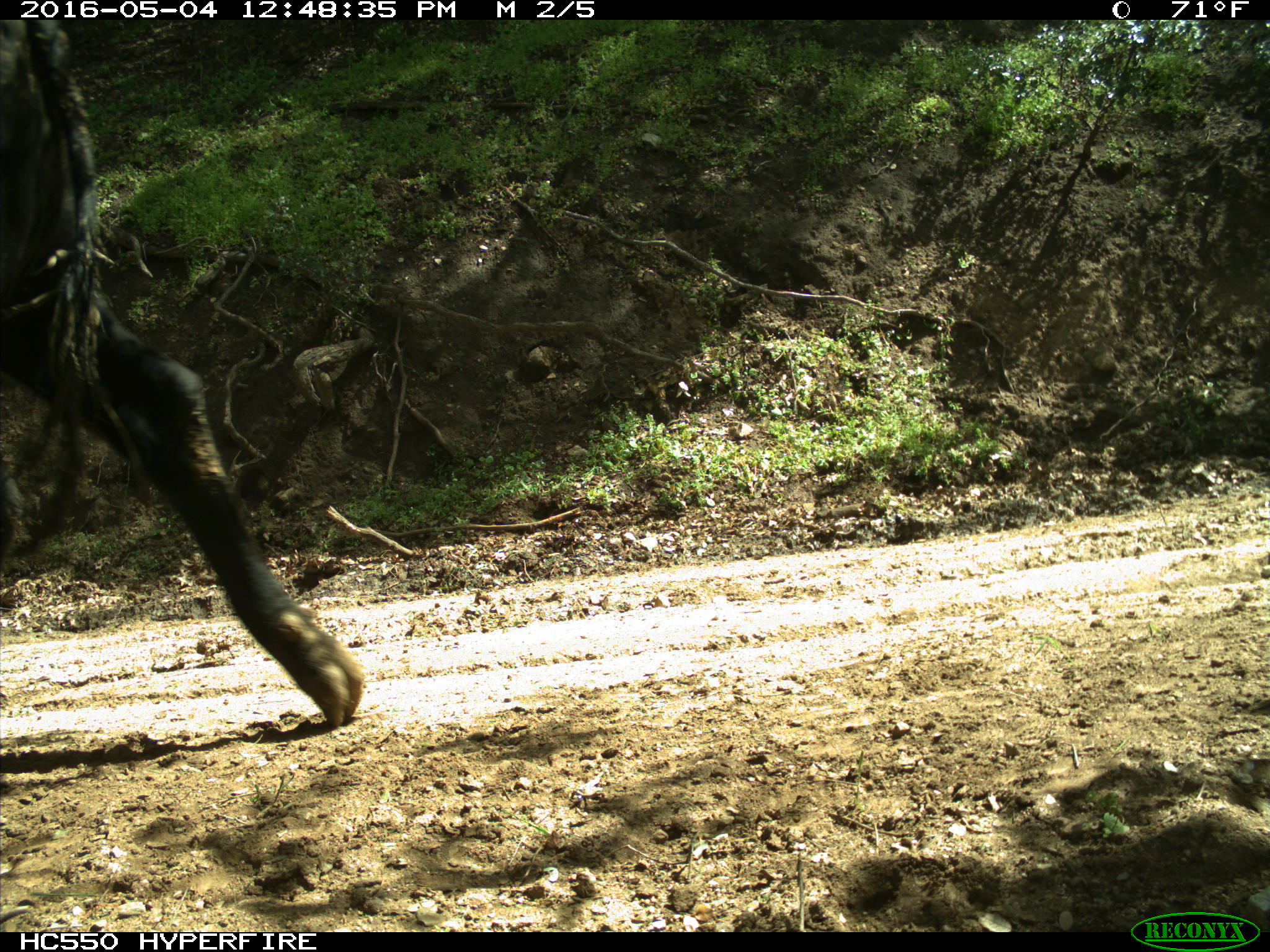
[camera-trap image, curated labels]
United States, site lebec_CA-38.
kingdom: Animalia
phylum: Chordata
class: Mammalia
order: Artiodactyla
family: Bovidae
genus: Bos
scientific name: Bos taurus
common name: domestic cow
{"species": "Bos taurus (domestic cow)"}